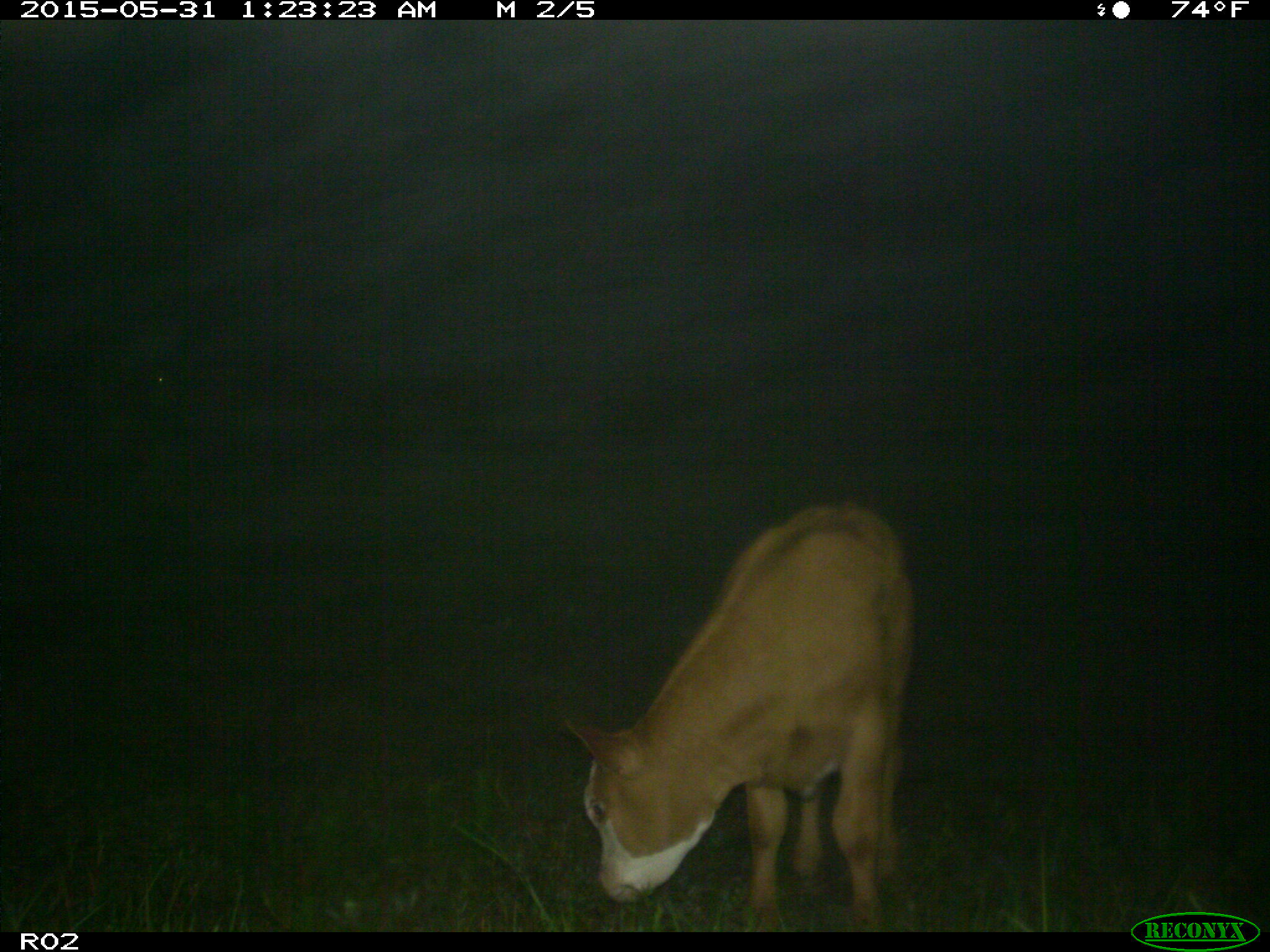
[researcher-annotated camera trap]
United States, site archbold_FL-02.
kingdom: Animalia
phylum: Chordata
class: Mammalia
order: Artiodactyla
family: Bovidae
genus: Bos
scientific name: Bos taurus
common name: domestic cow